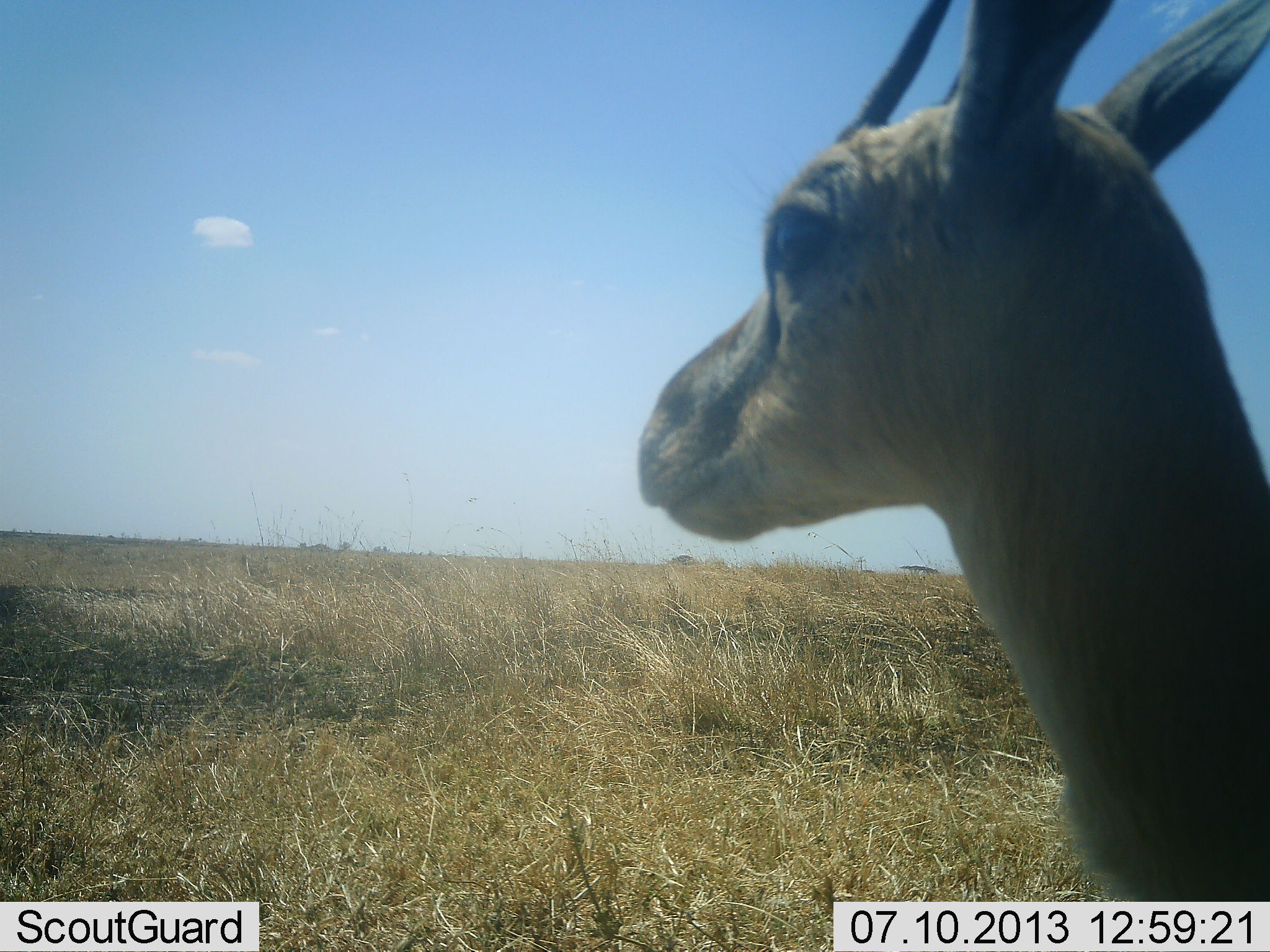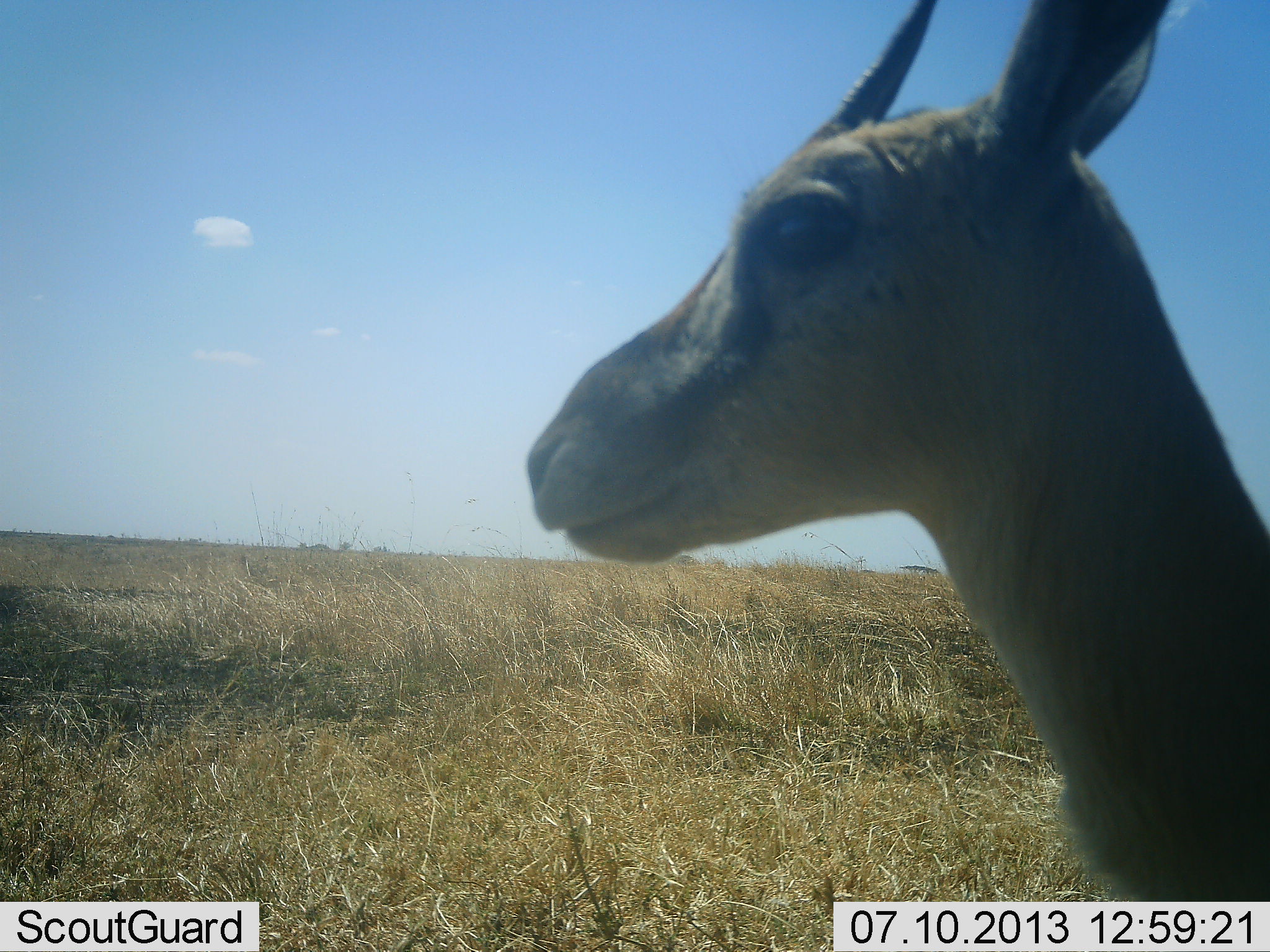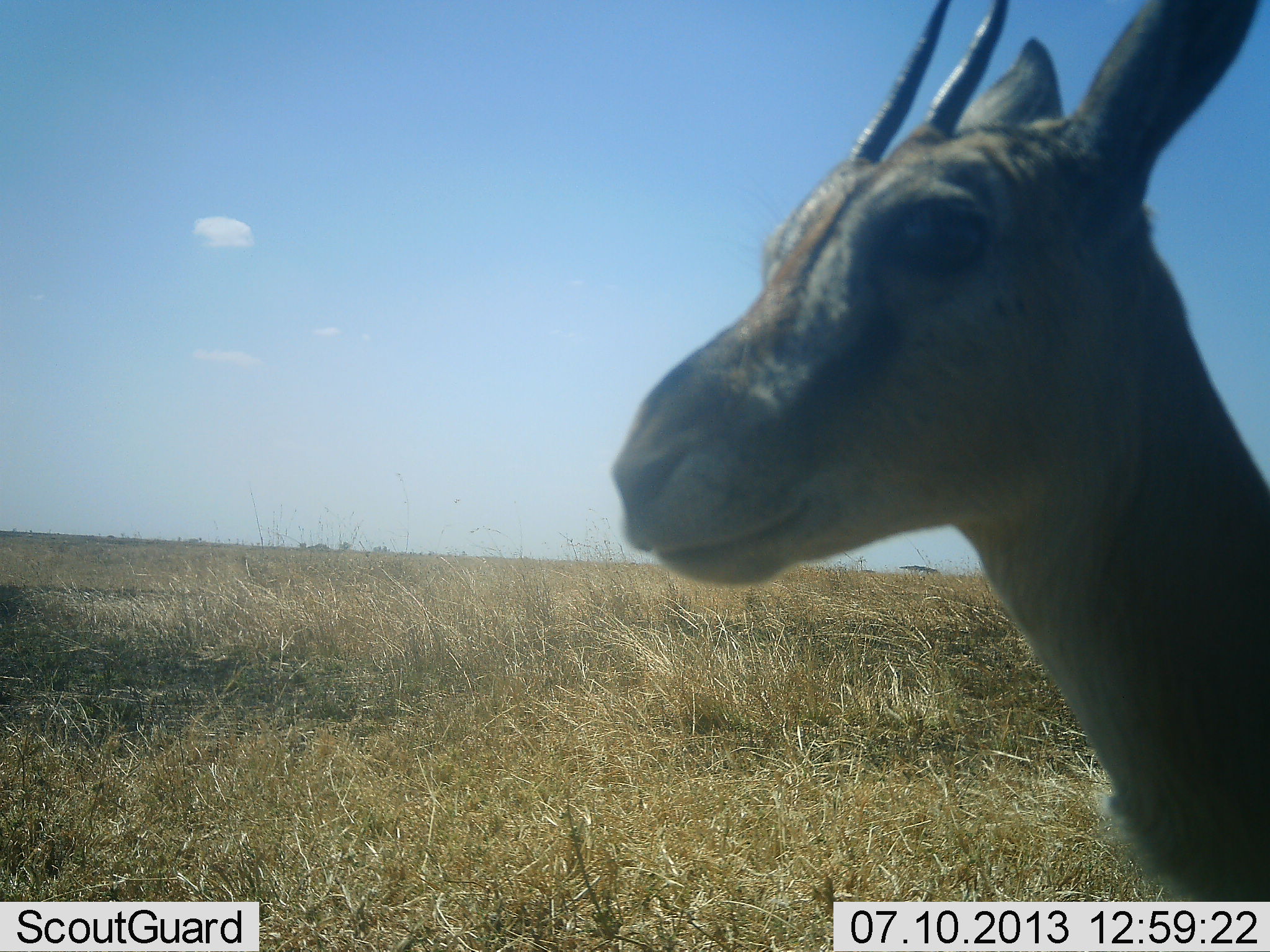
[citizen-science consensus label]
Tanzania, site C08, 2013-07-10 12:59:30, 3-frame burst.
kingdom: Animalia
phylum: Chordata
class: Mammalia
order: Artiodactyla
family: Bovidae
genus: Eudorcas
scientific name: Eudorcas thomsonii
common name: thomson's gazelle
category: gazellethomsons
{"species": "gazellethomsons (thomson's gazelle) (Eudorcas thomsonii)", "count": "1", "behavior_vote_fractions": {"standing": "100%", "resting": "0%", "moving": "0%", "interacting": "0%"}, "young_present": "0%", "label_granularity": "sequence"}